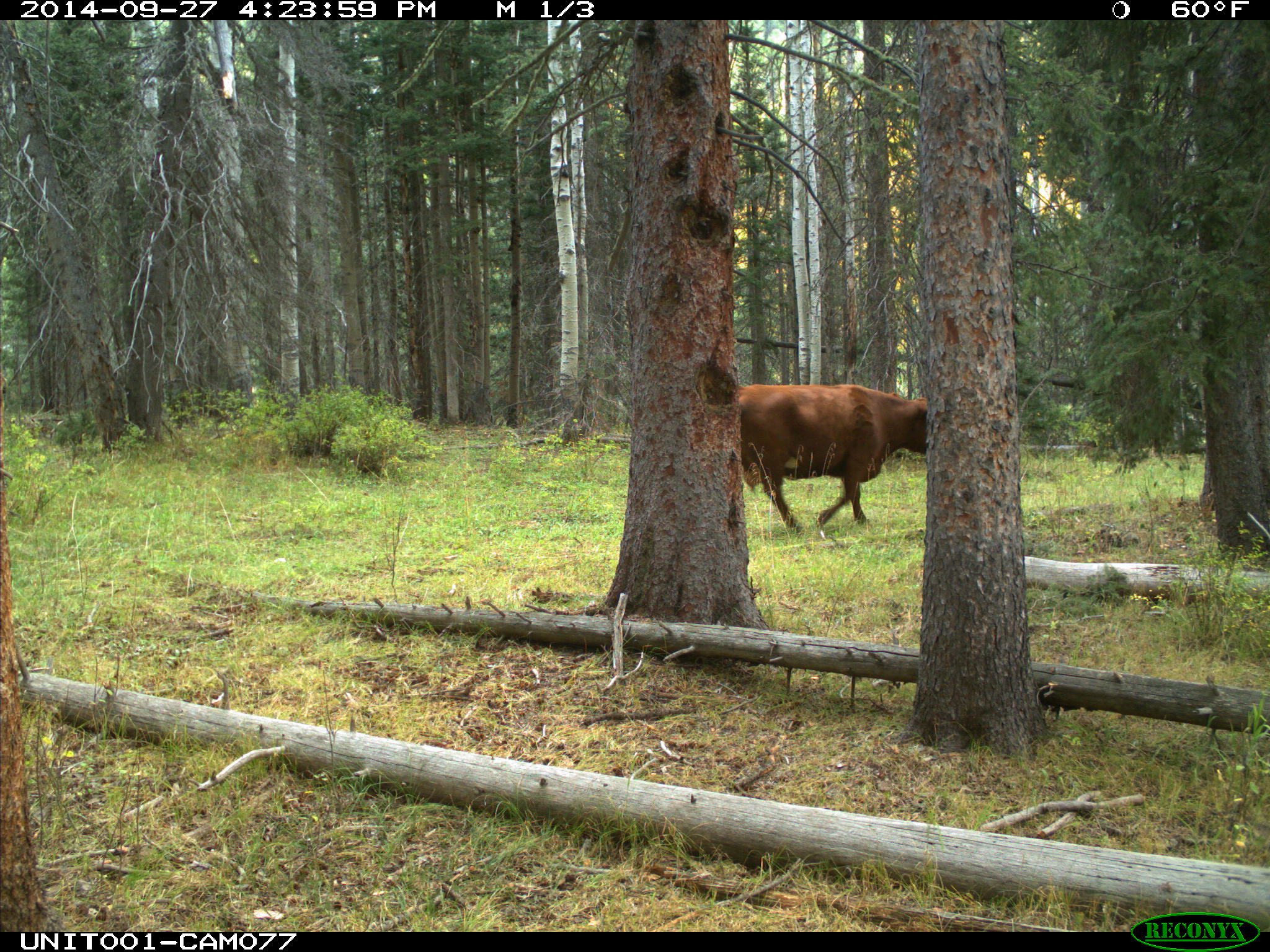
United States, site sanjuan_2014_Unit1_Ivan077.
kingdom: Animalia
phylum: Chordata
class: Mammalia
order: Artiodactyla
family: Bovidae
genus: Bos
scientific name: Bos taurus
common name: domestic cow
Bos taurus (domestic cow).